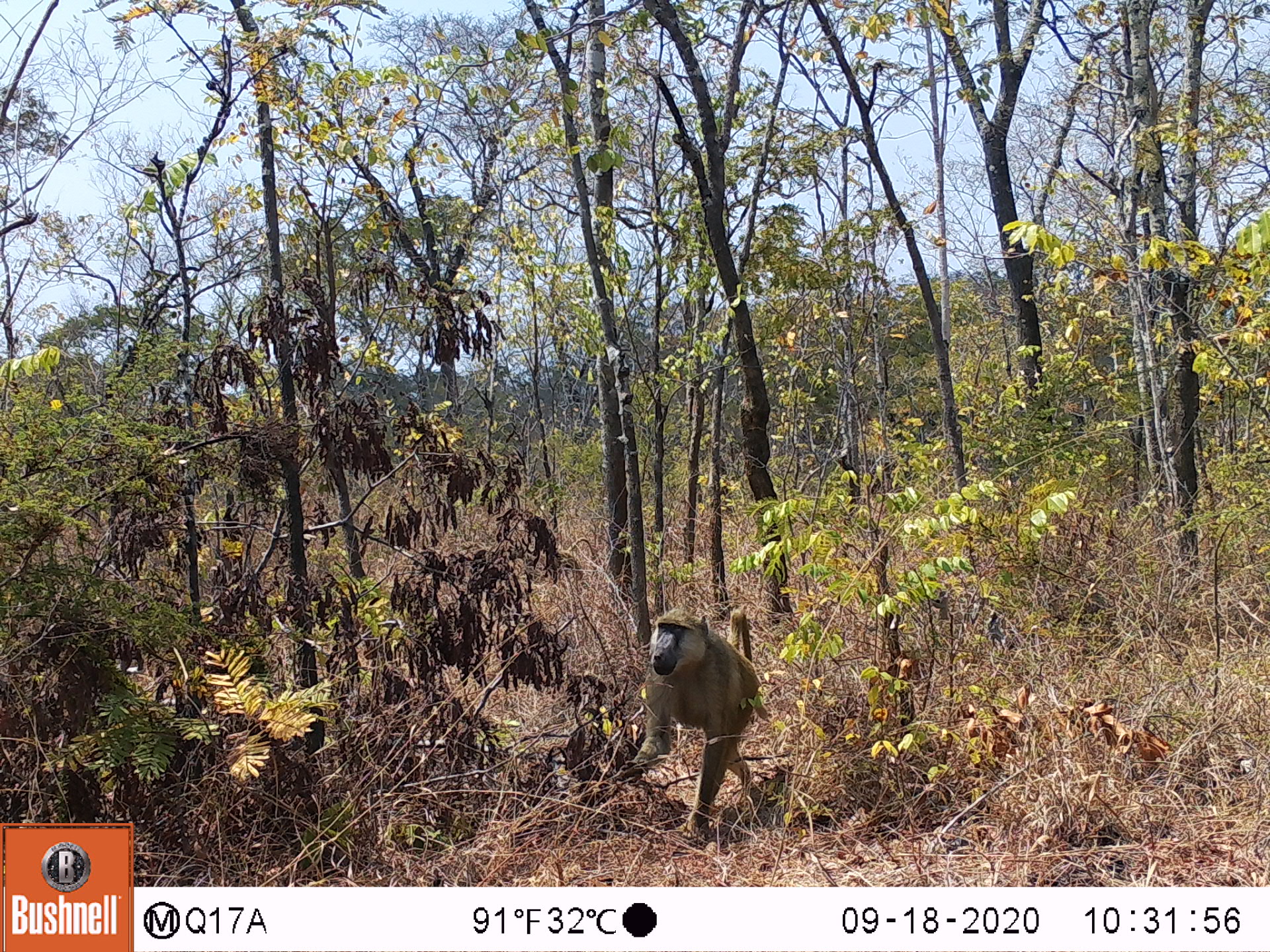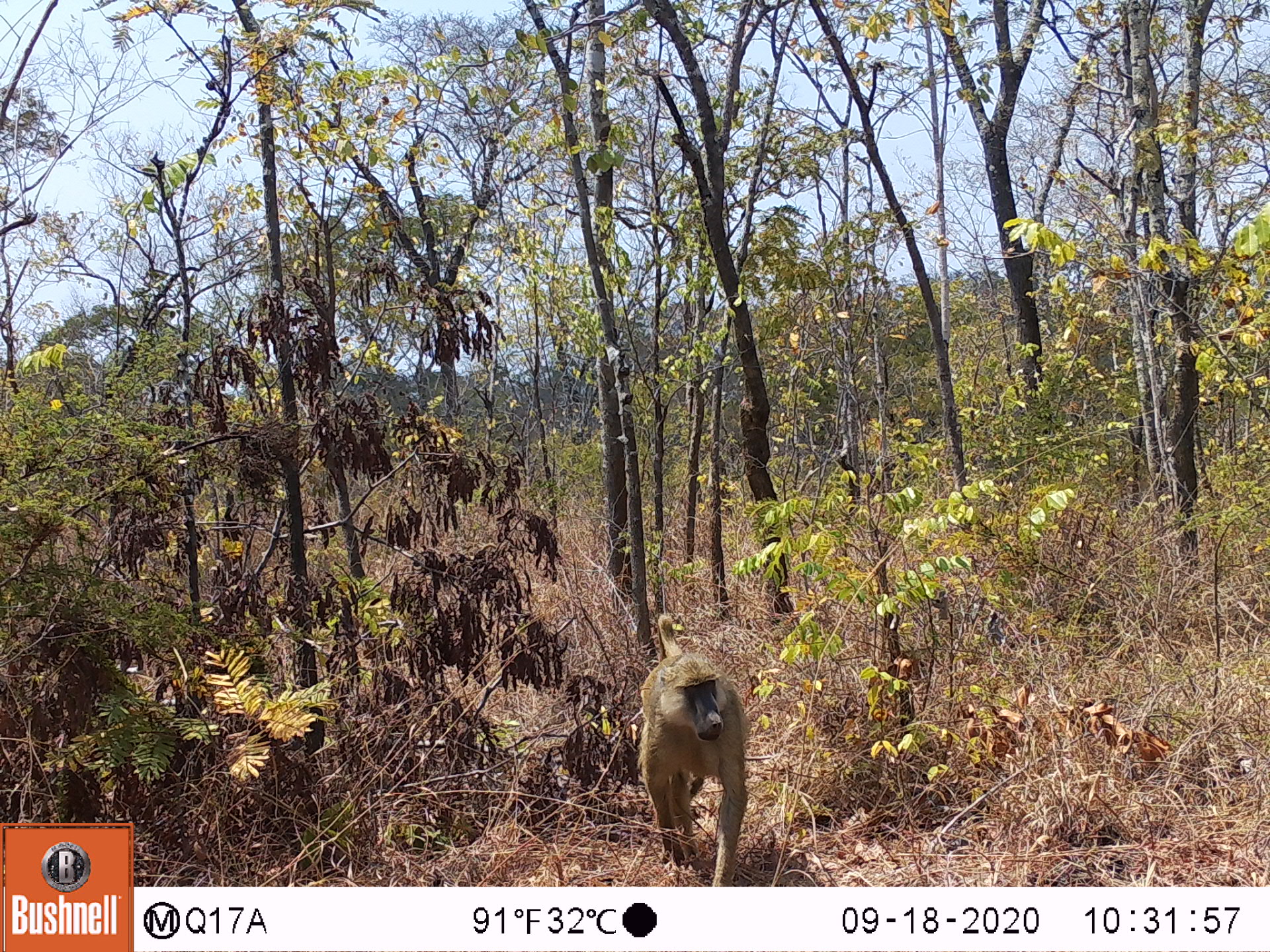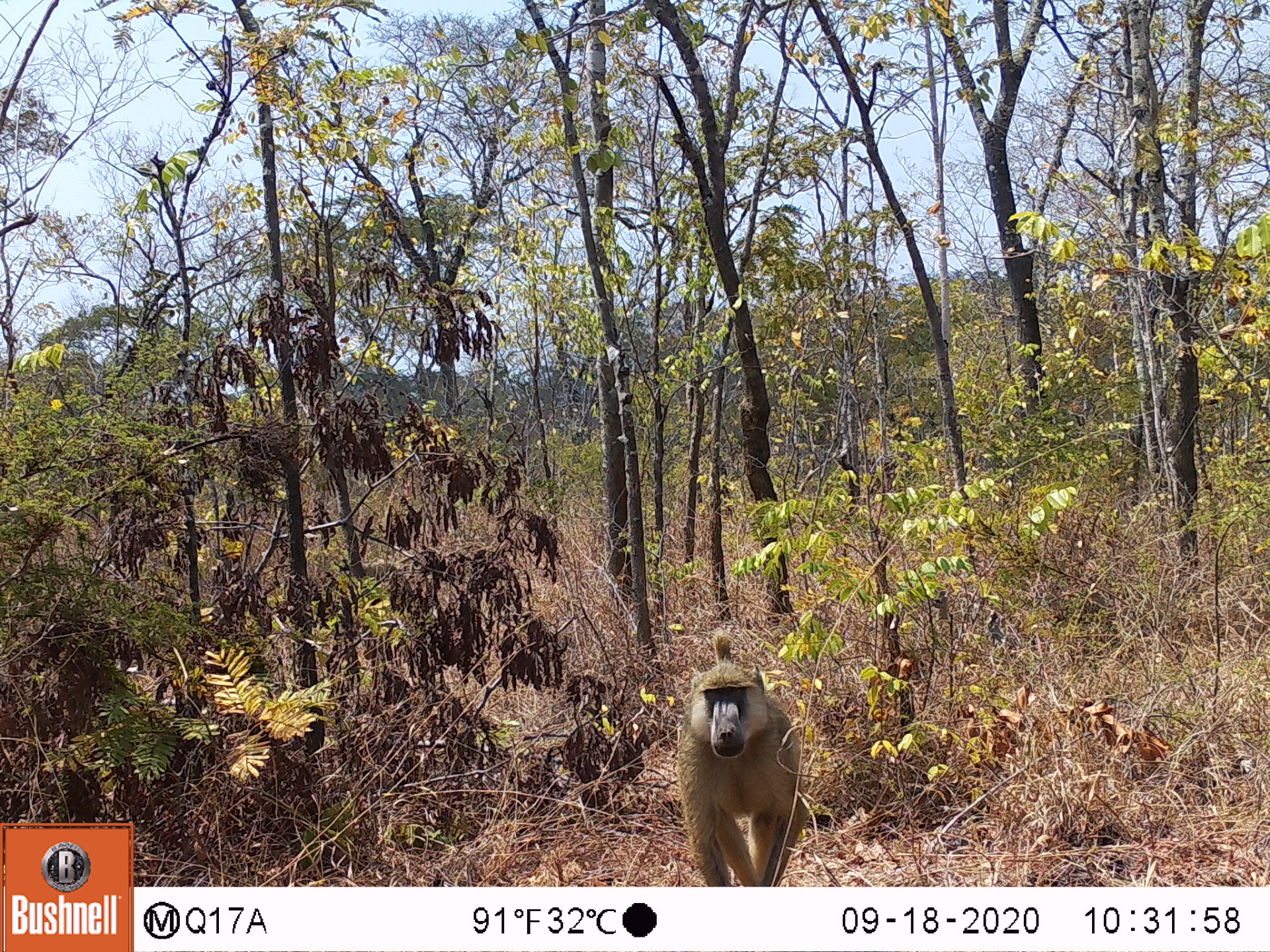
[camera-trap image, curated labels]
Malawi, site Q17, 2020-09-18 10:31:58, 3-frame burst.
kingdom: Animalia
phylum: Chordata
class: Mammalia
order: Primates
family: Cercopithecidae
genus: Papio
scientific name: Papio cynocephalus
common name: yellow baboon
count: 1